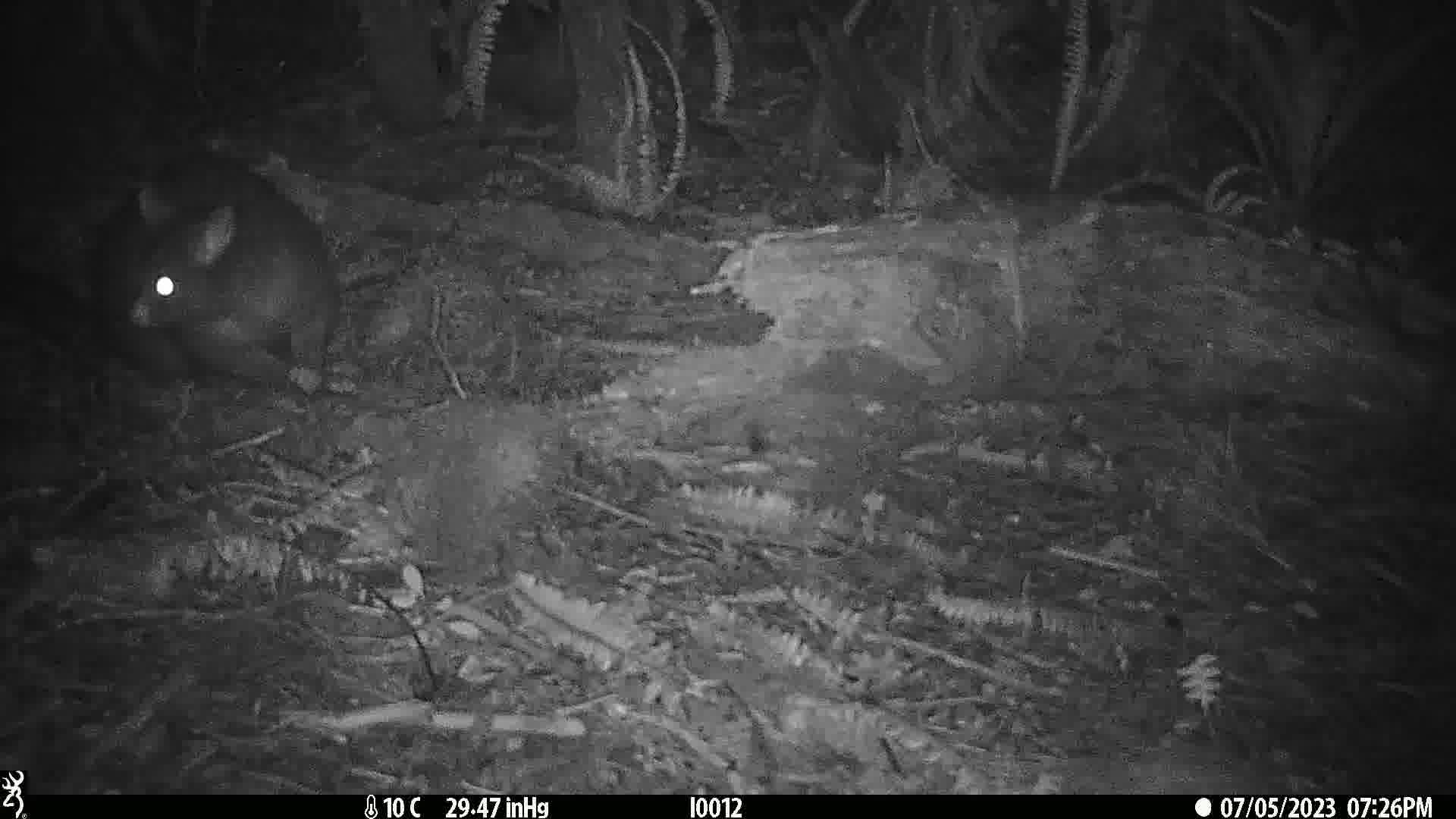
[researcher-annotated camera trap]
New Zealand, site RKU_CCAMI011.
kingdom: Animalia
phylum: Chordata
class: Mammalia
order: Diprotodontia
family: Phalangeridae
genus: Trichosurus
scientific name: Trichosurus vulpecula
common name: common brushtail possum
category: possum